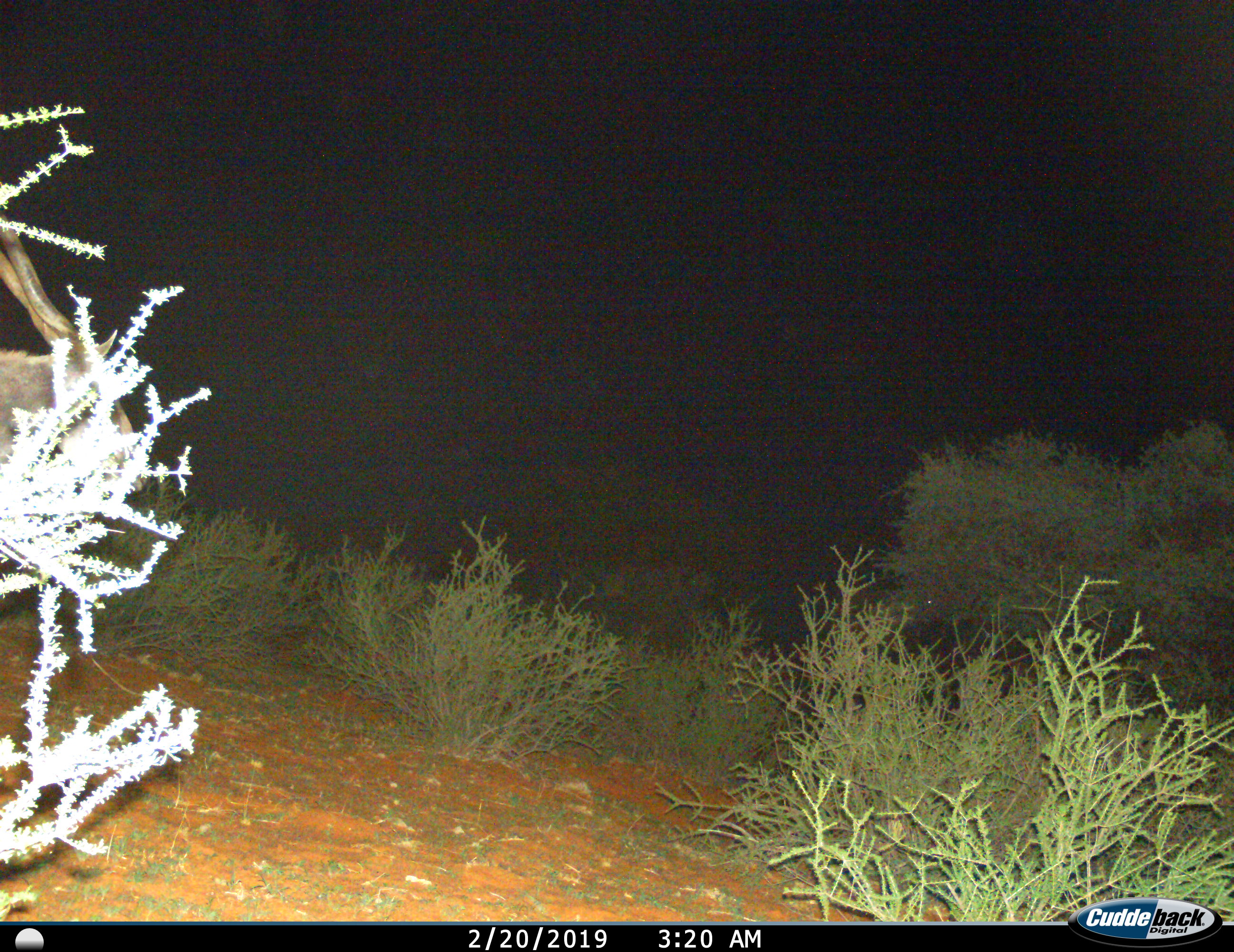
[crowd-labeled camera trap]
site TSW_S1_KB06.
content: unidentified animal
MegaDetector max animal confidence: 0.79